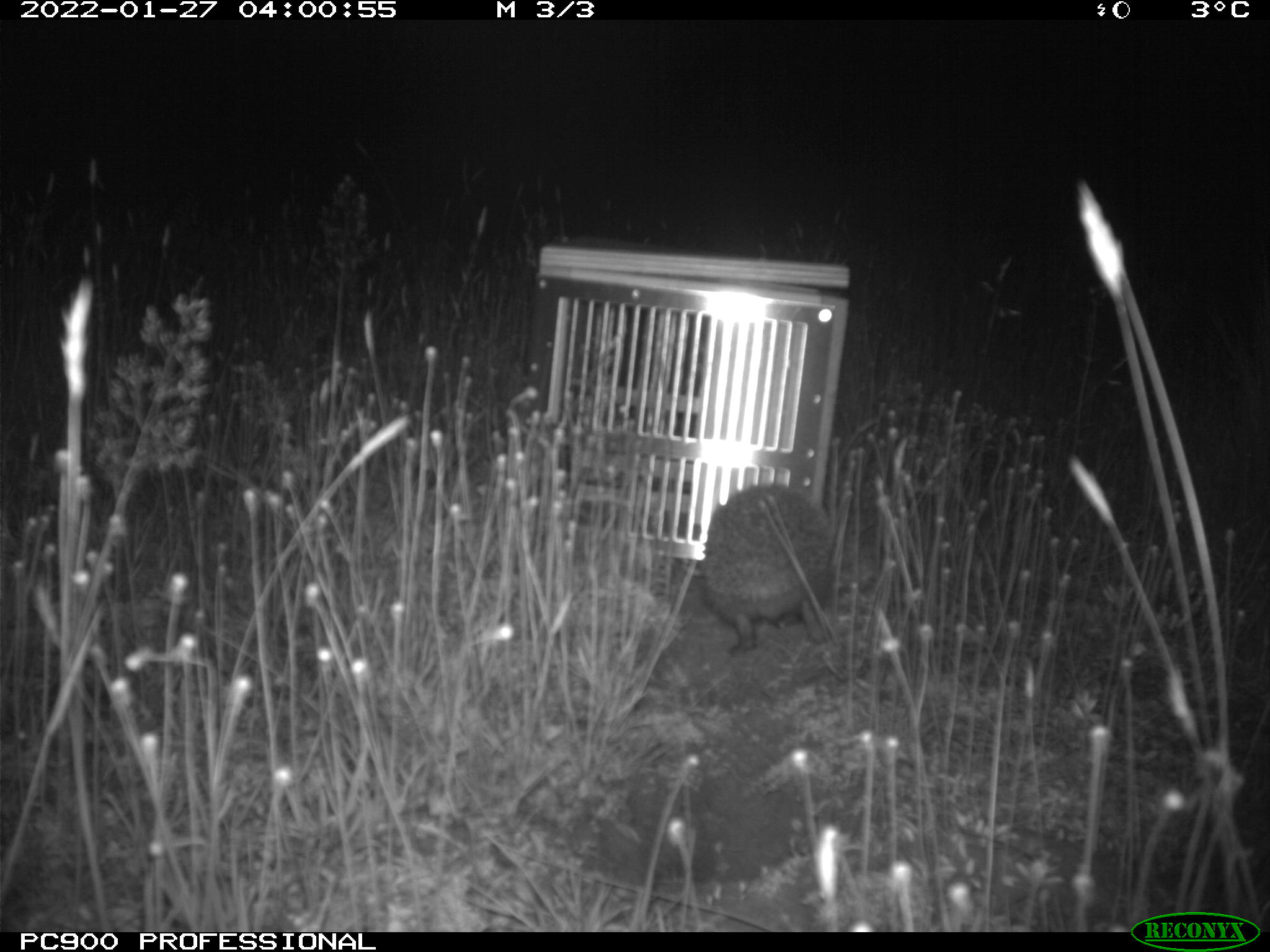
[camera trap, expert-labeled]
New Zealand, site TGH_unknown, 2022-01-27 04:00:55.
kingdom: Animalia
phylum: Chordata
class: Mammalia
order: Eulipotyphla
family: Erinaceidae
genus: Erinaceus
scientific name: Erinaceus europaeus europaeus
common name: european hedgehog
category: hedgehog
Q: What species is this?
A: Hedgehog (european hedgehog) (Erinaceus europaeus europaeus).